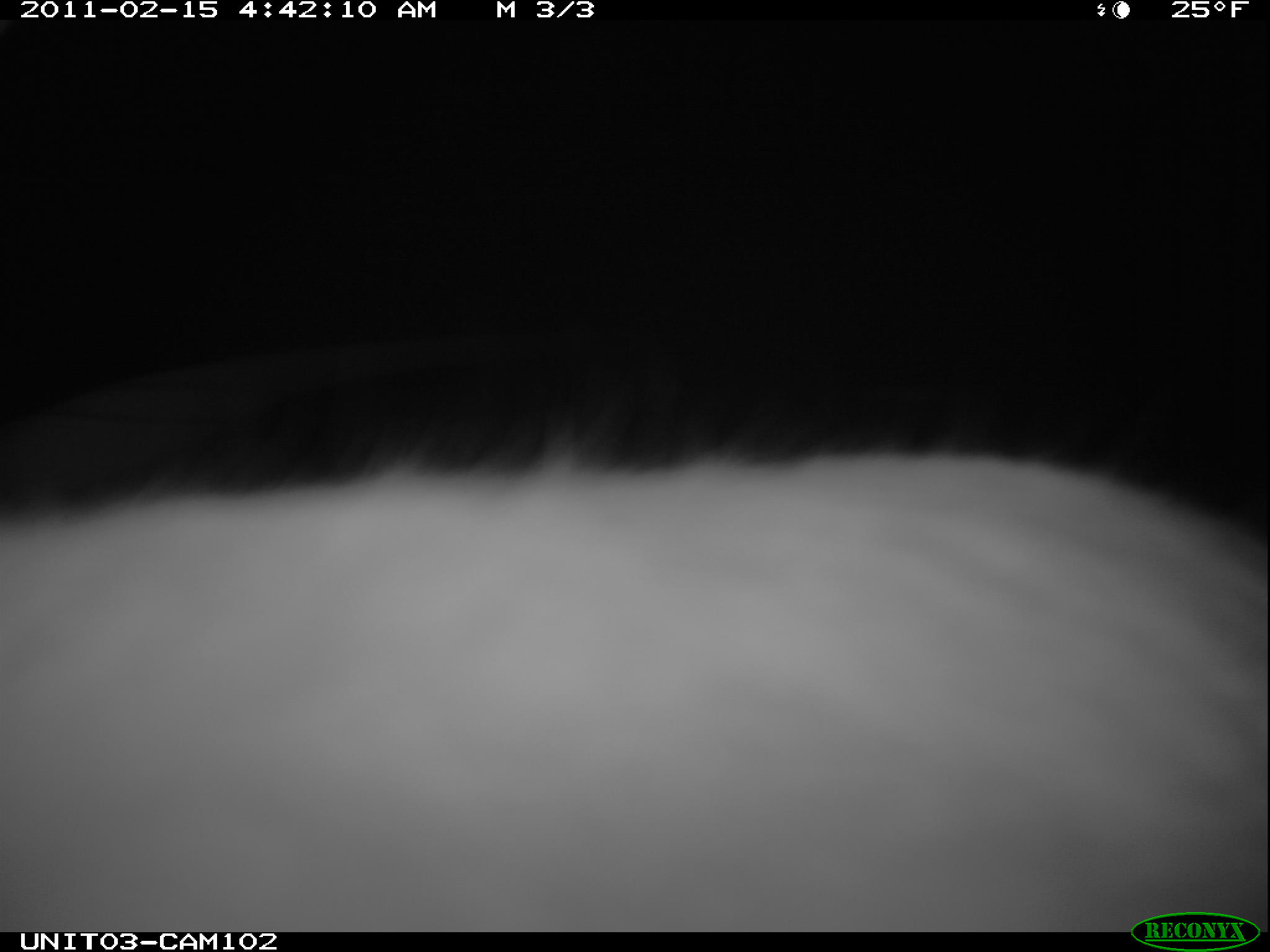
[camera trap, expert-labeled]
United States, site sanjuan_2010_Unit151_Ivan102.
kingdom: Animalia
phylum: Chordata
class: Mammalia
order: Lagomorpha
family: Leporidae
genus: Lepus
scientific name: Lepus americanus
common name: snowshoe hare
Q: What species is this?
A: Lepus americanus (snowshoe hare).